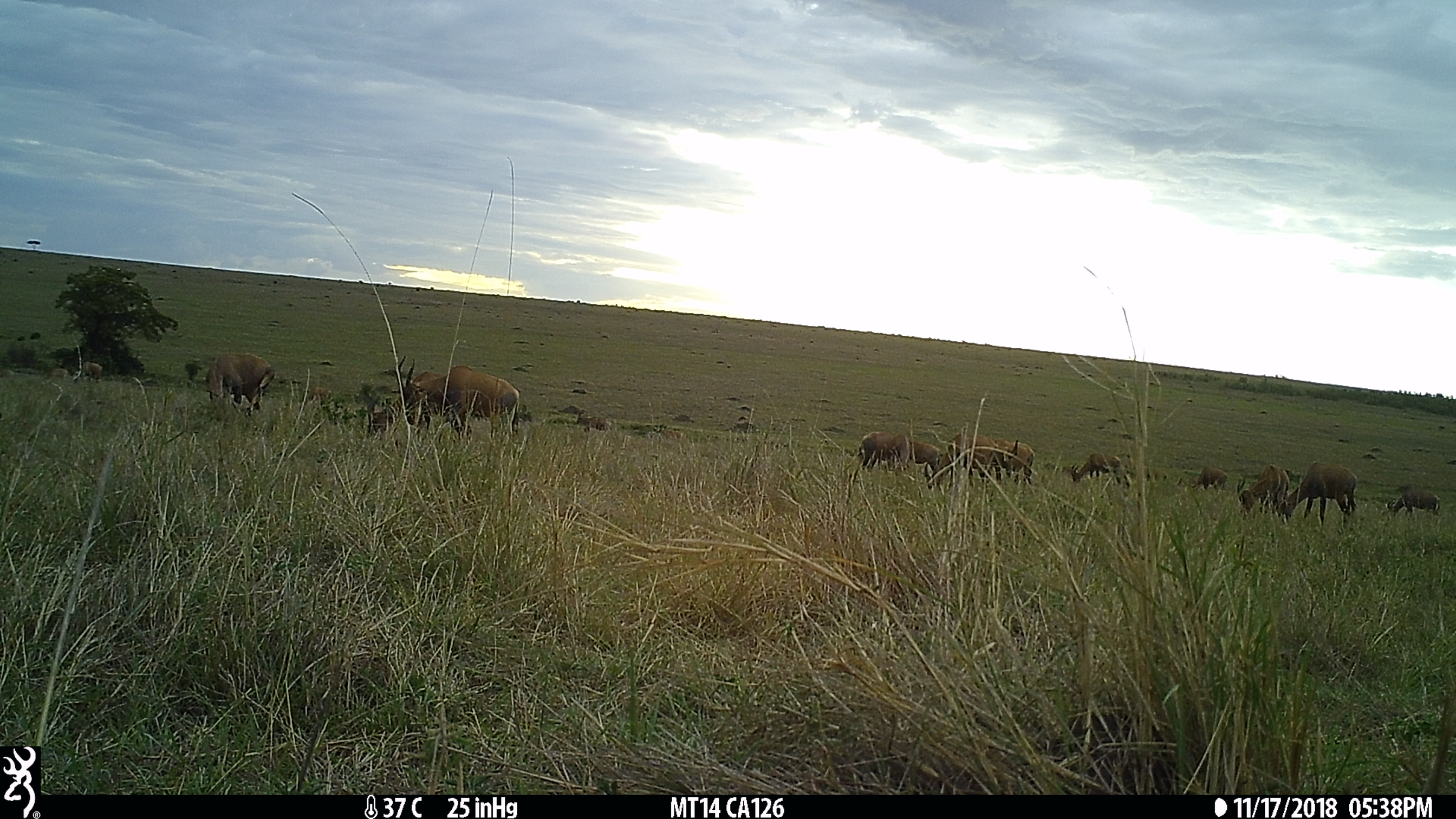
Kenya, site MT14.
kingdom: Animalia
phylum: Chordata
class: Mammalia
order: Artiodactyla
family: Bovidae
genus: Damaliscus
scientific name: Damaliscus lunatus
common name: topi